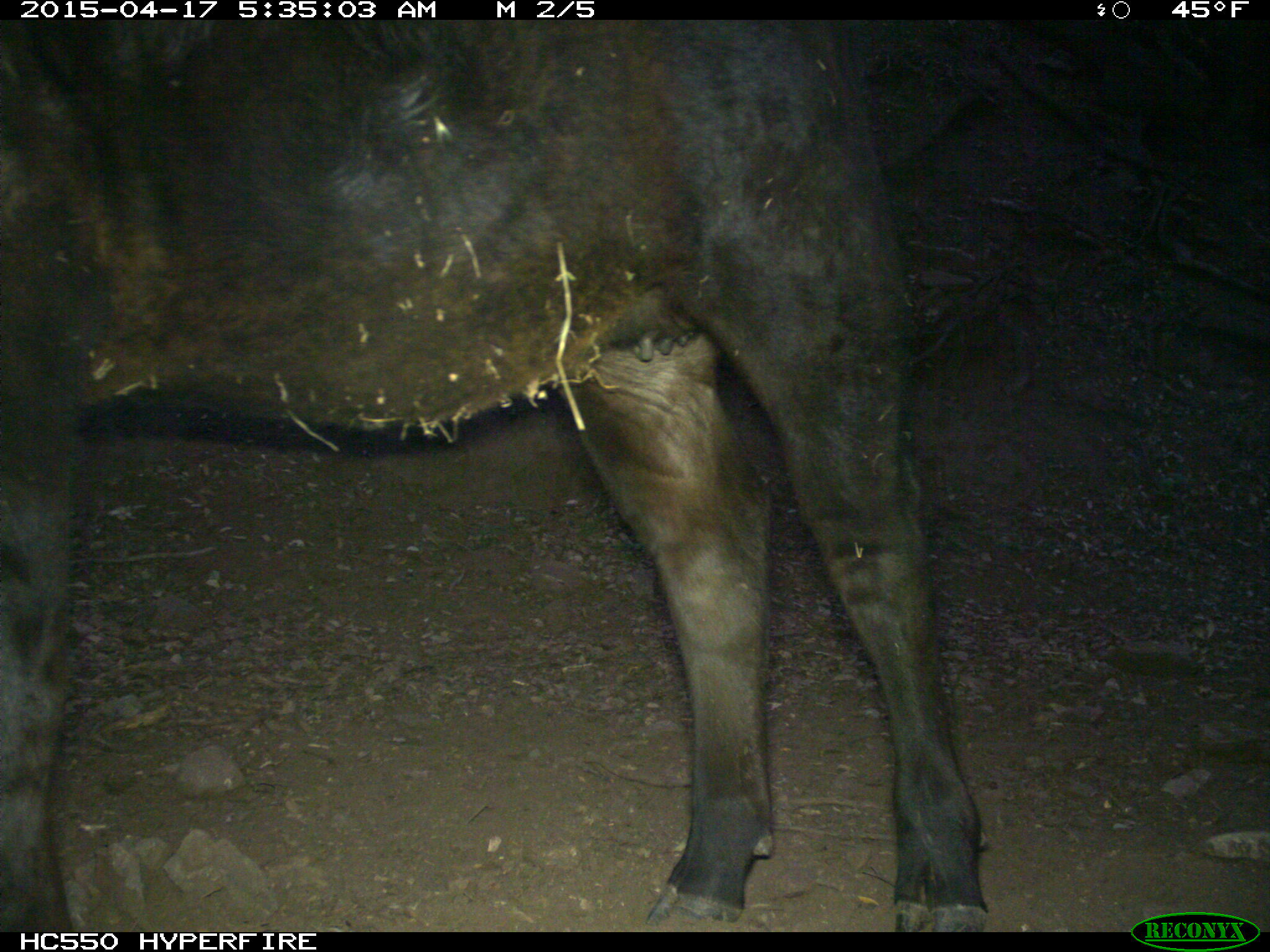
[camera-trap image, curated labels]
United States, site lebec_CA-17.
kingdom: Animalia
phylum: Chordata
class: Mammalia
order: Artiodactyla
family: Bovidae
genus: Bos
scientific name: Bos taurus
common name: domestic cow